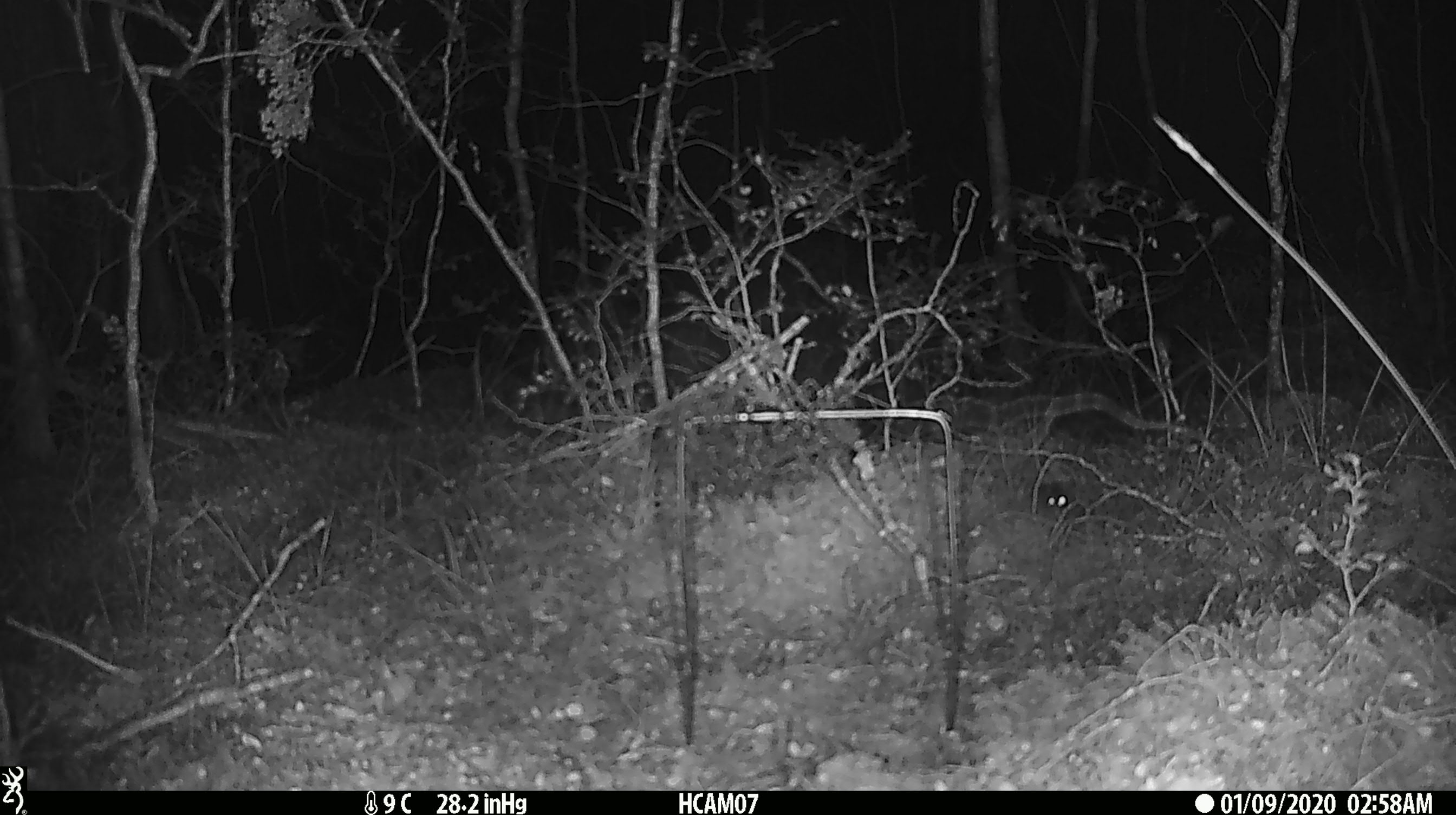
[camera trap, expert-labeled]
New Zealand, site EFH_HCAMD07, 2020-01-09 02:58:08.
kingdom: Animalia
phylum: Chordata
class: Mammalia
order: Rodentia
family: Muridae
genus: Mus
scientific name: Mus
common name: mouse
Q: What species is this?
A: Mouse (Mus).